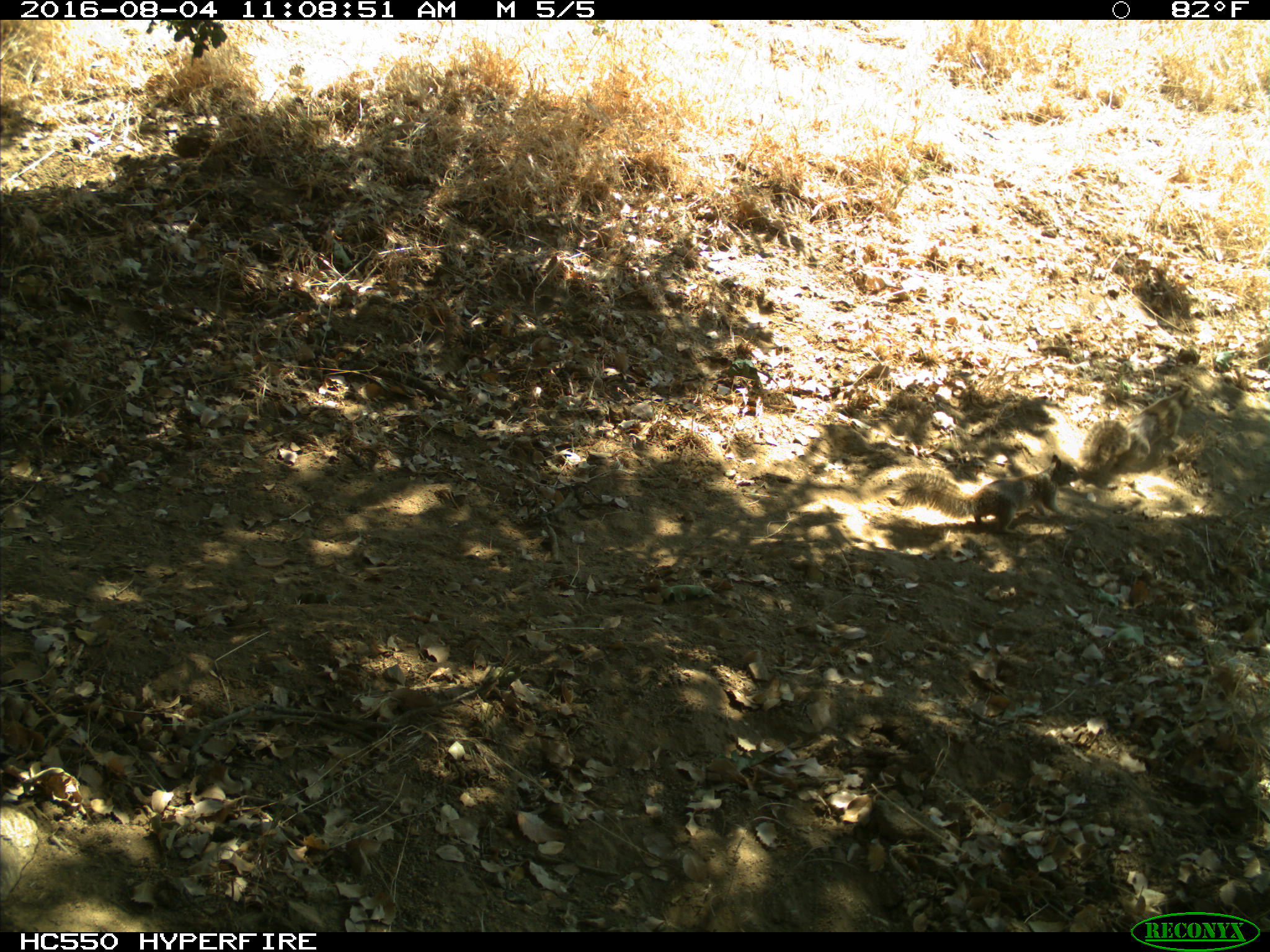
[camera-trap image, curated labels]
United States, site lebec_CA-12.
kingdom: Animalia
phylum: Chordata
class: Mammalia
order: Rodentia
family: Sciuridae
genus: Otospermophilus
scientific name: Otospermophilus beecheyi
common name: california ground squirrel